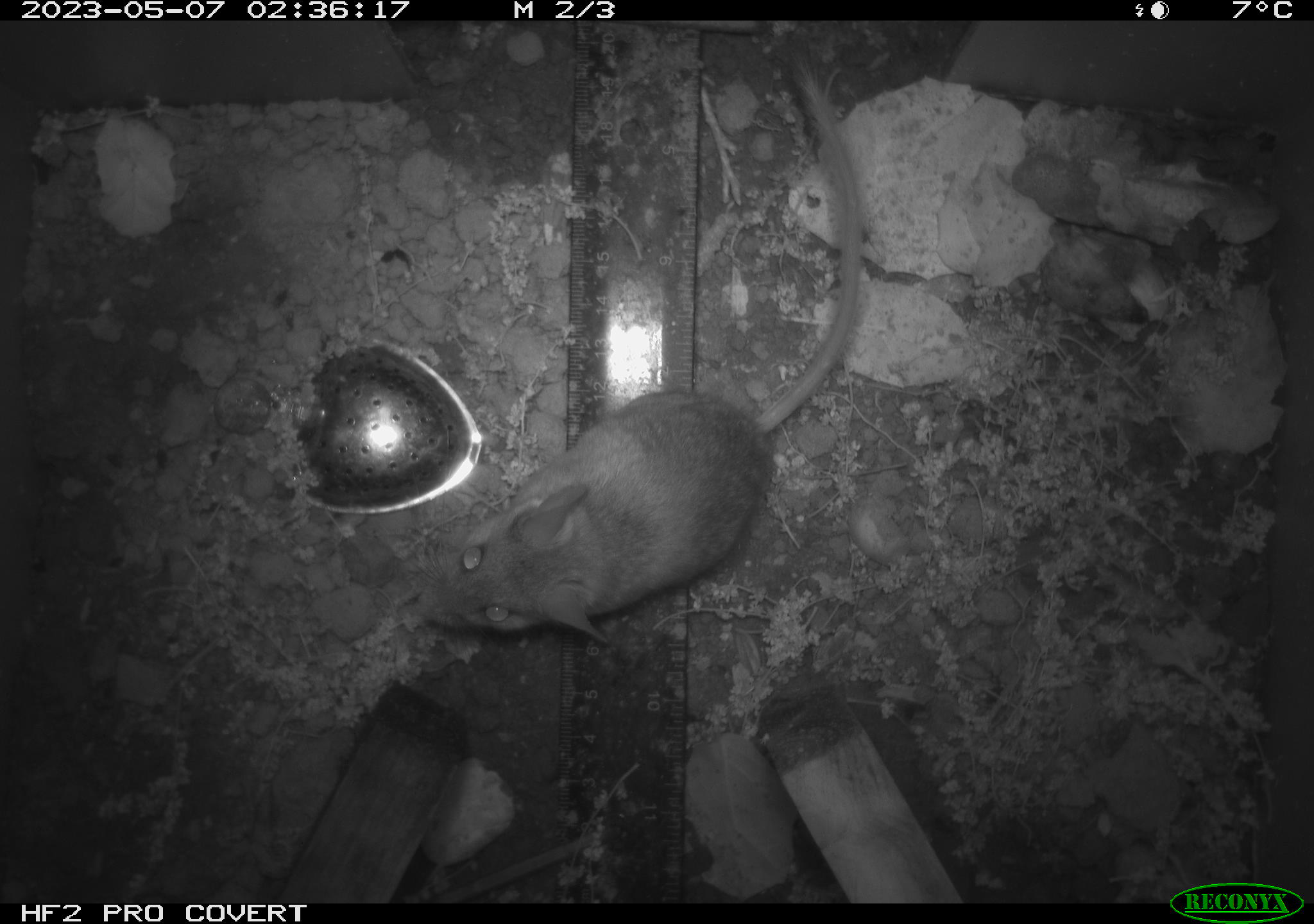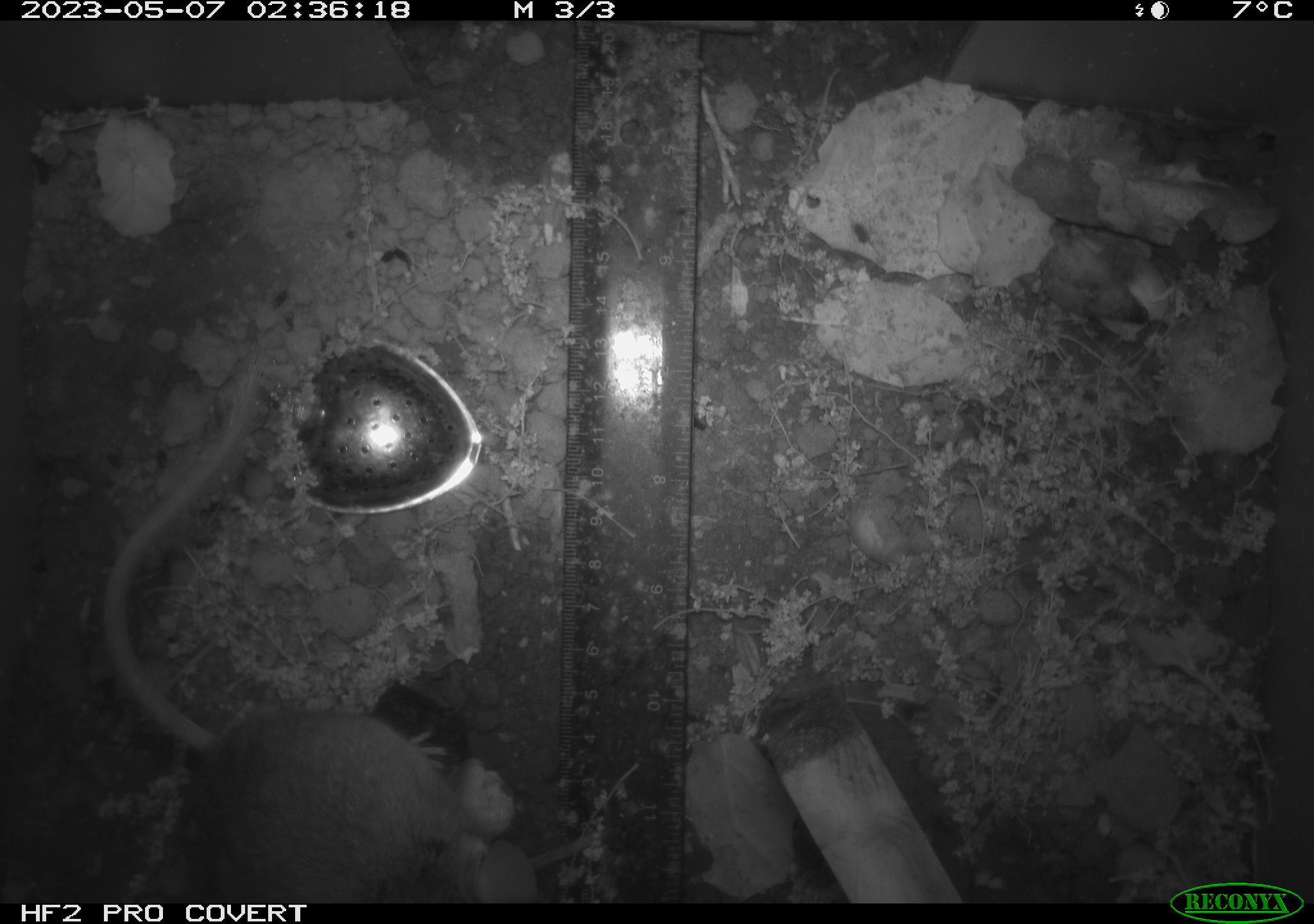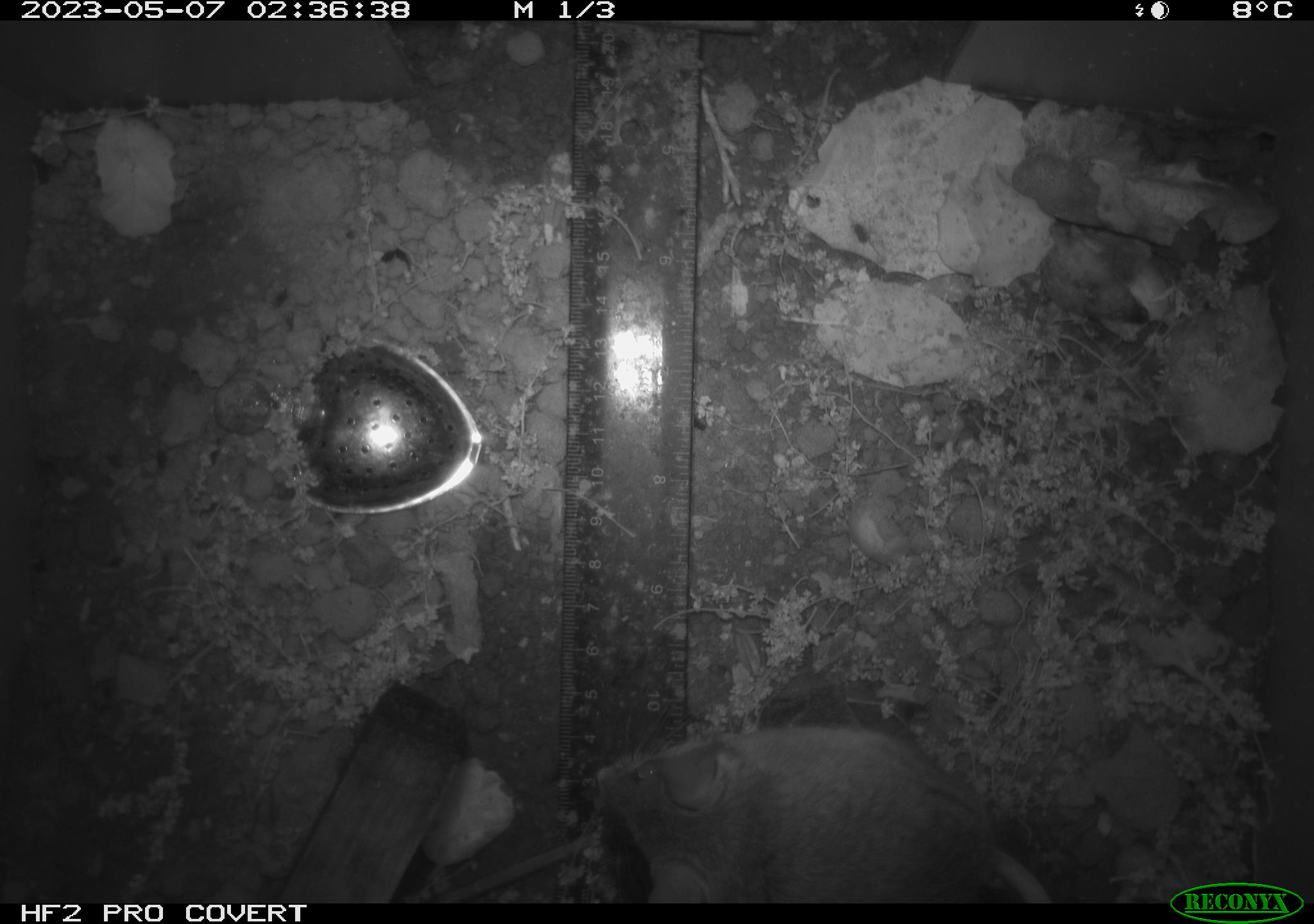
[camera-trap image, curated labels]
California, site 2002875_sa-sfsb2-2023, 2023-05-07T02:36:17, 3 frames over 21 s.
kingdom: Animalia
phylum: Chordata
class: Mammalia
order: Rodentia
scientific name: Rodentia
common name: mouse species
Mouse species (Rodentia).